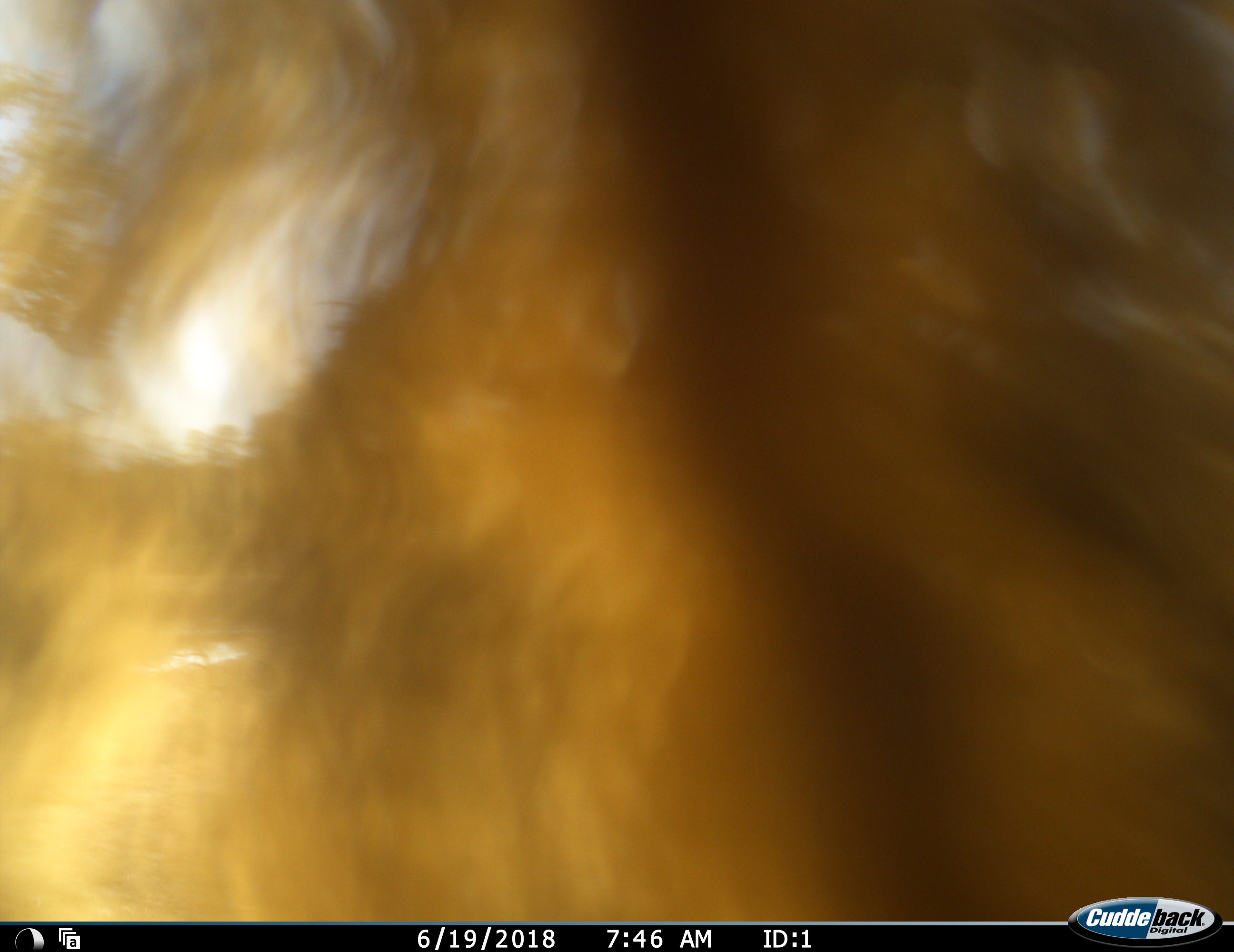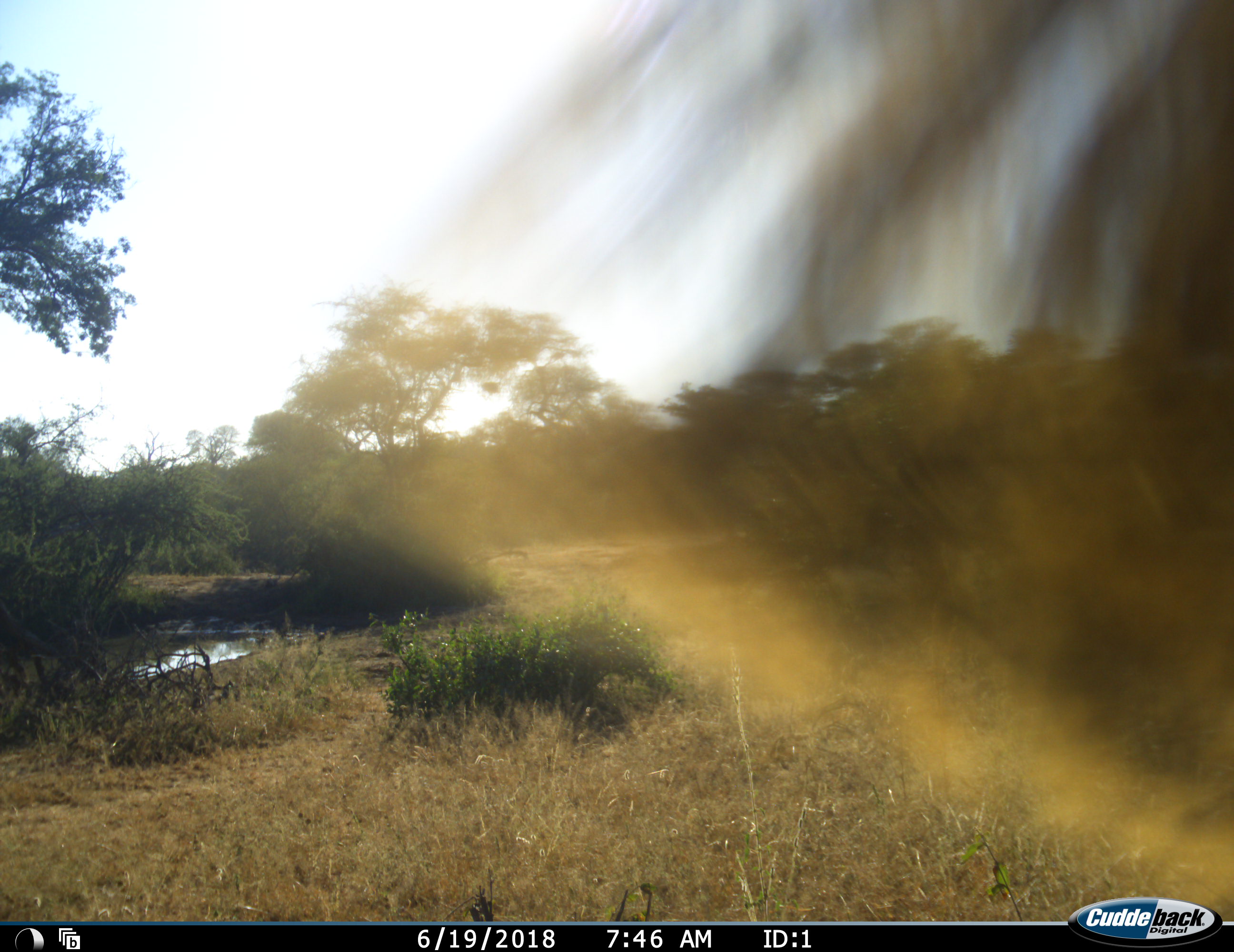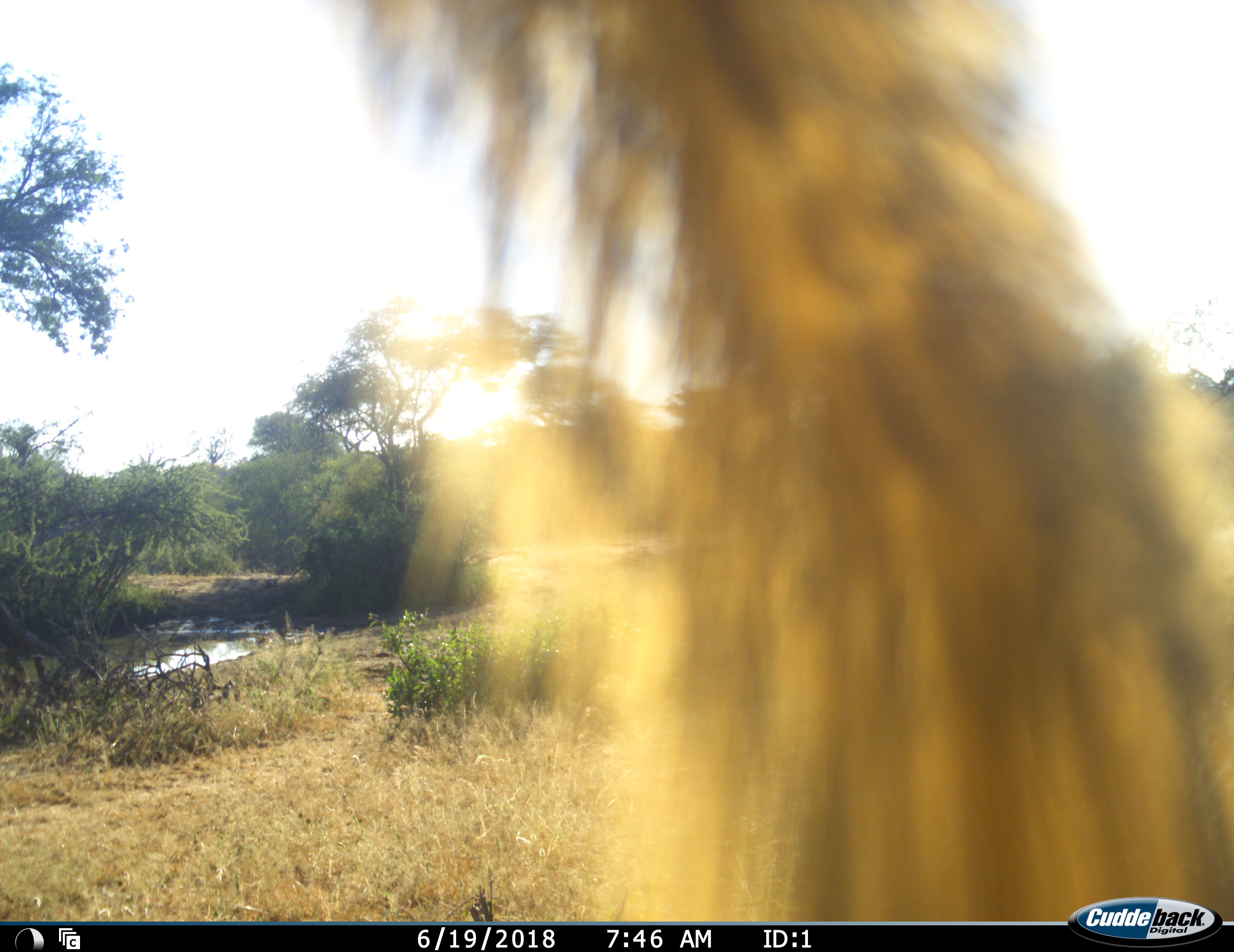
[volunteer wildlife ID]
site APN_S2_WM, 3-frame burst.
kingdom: Animalia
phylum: Chordata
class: Aves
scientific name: Aves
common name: bird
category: birdother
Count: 1.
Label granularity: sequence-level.